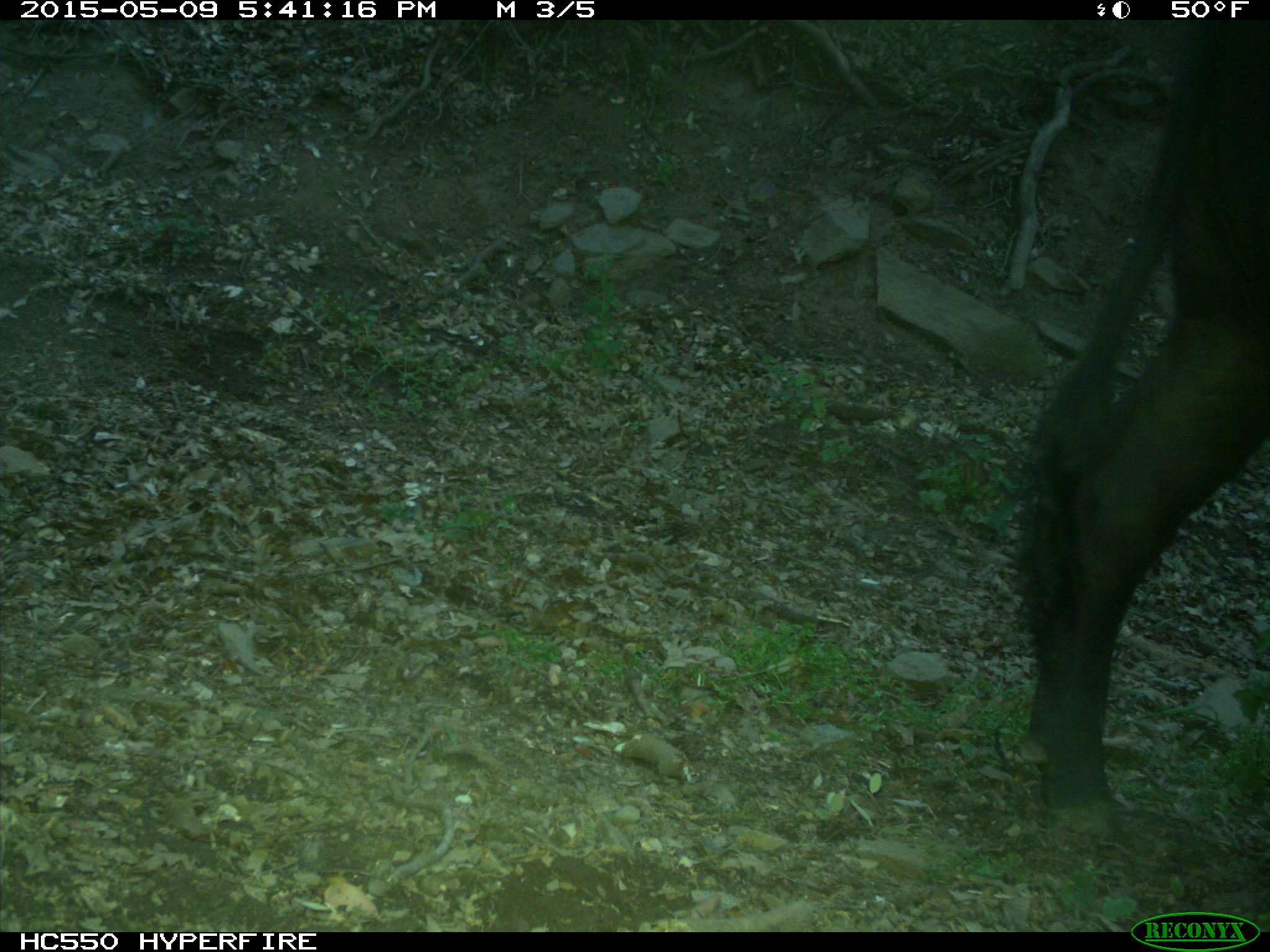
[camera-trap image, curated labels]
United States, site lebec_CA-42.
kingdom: Animalia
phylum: Chordata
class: Mammalia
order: Artiodactyla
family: Bovidae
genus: Bos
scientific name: Bos taurus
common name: domestic cow